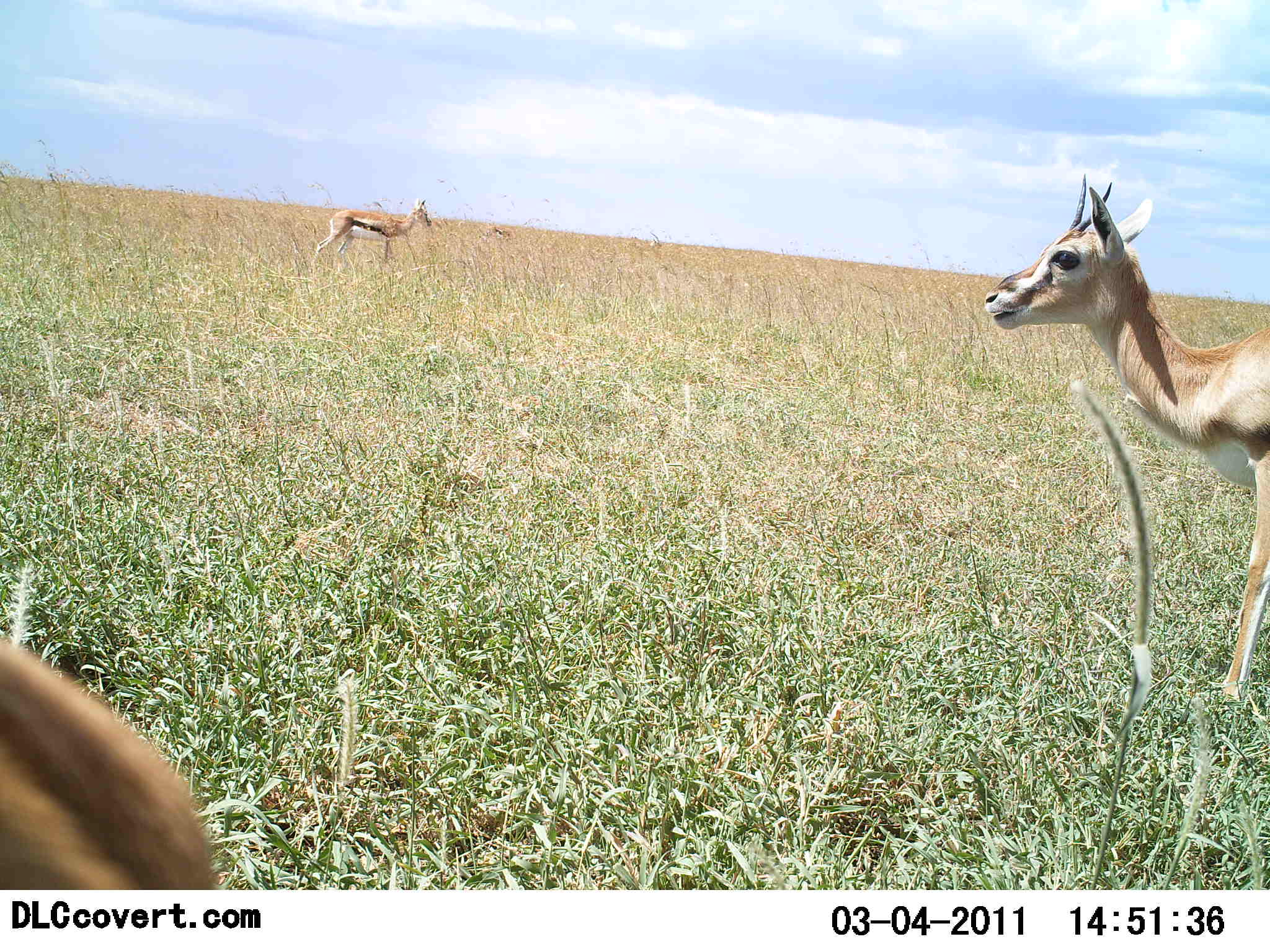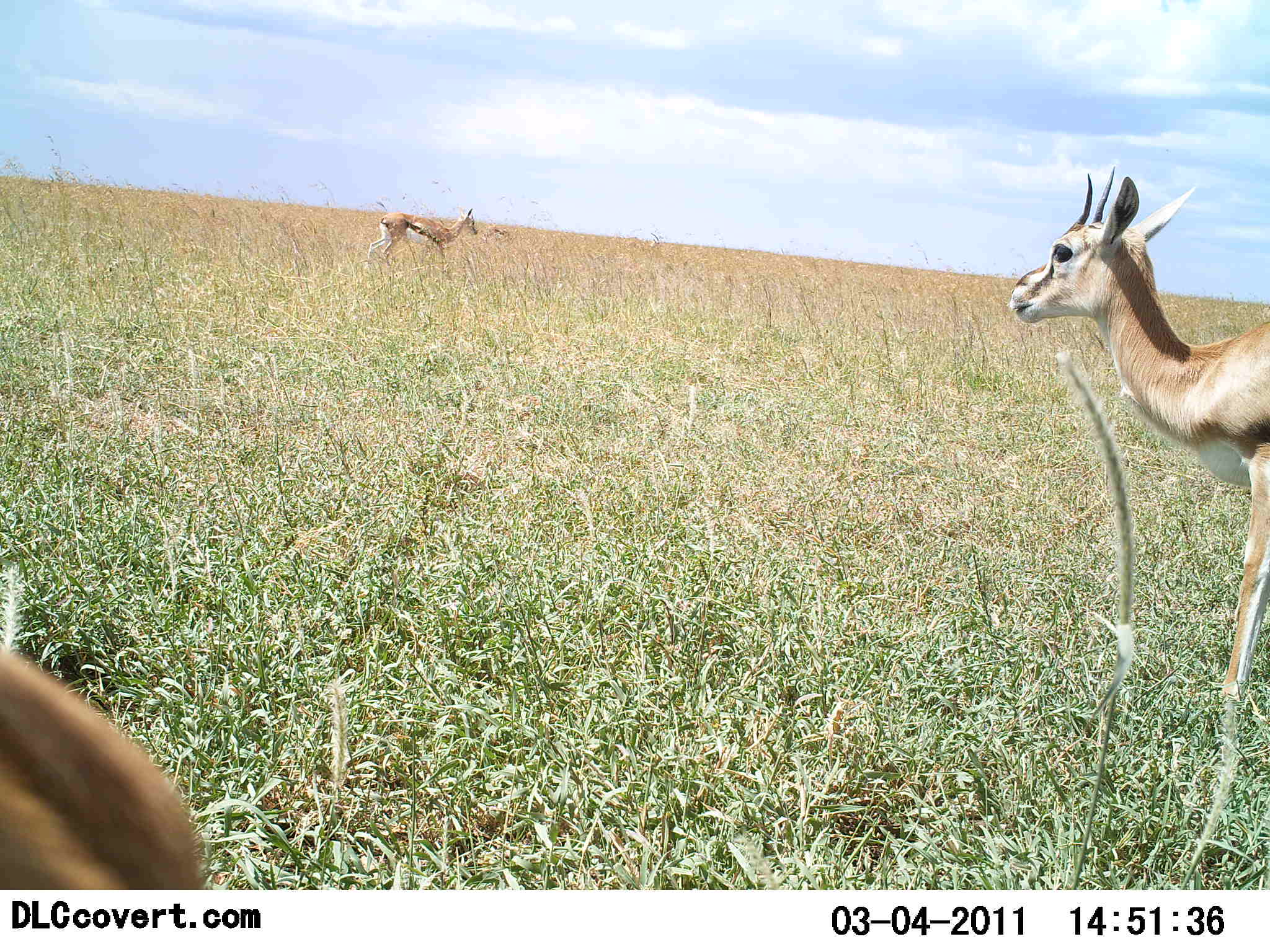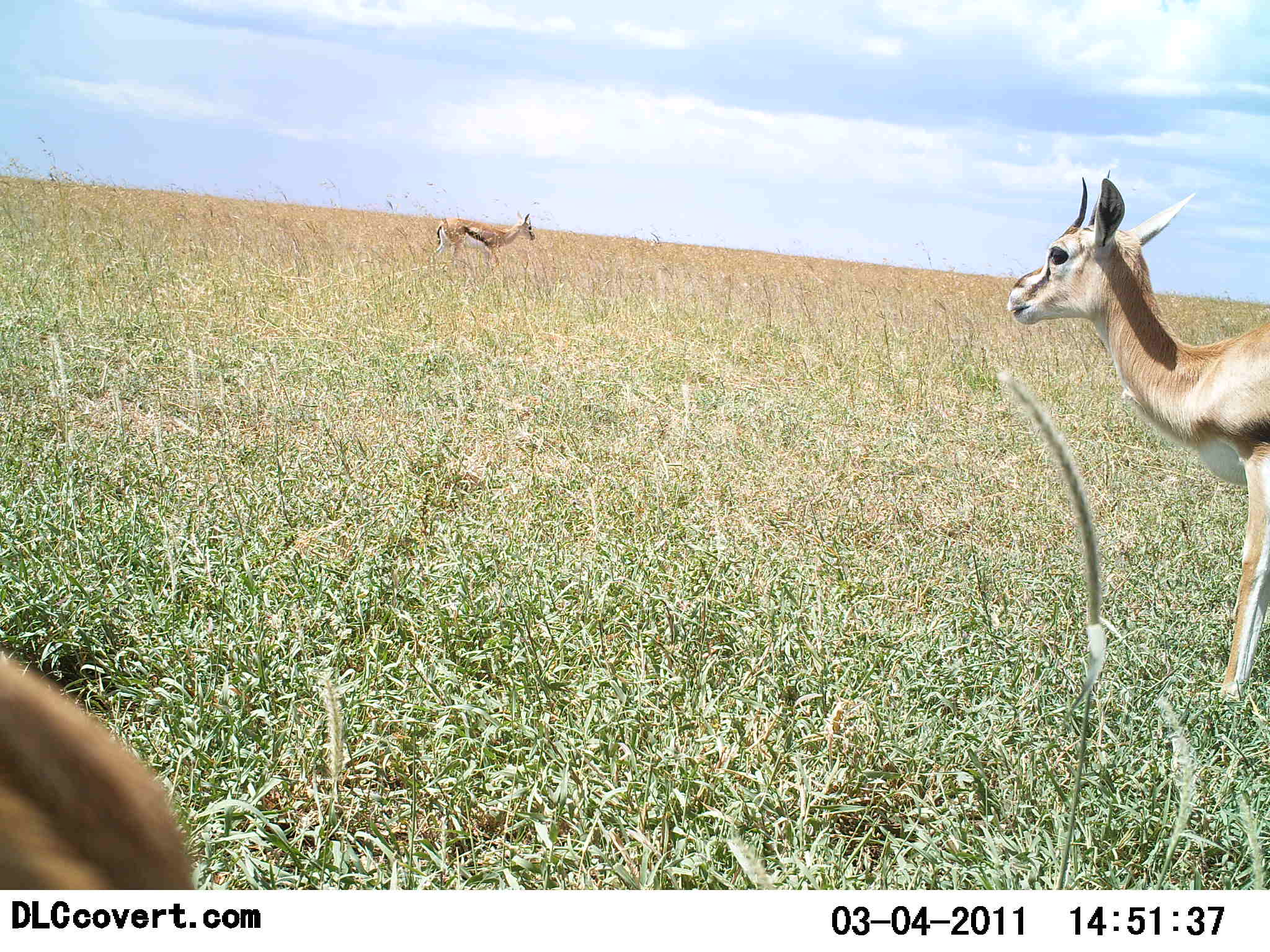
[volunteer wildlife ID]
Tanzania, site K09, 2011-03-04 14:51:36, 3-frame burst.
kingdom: Animalia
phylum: Chordata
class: Mammalia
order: Artiodactyla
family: Bovidae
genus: Eudorcas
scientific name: Eudorcas thomsonii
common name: thomson's gazelle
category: gazellethomsons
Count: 3.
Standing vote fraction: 100%.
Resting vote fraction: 0%.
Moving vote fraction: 50%.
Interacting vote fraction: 0%.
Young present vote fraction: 0%.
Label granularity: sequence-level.